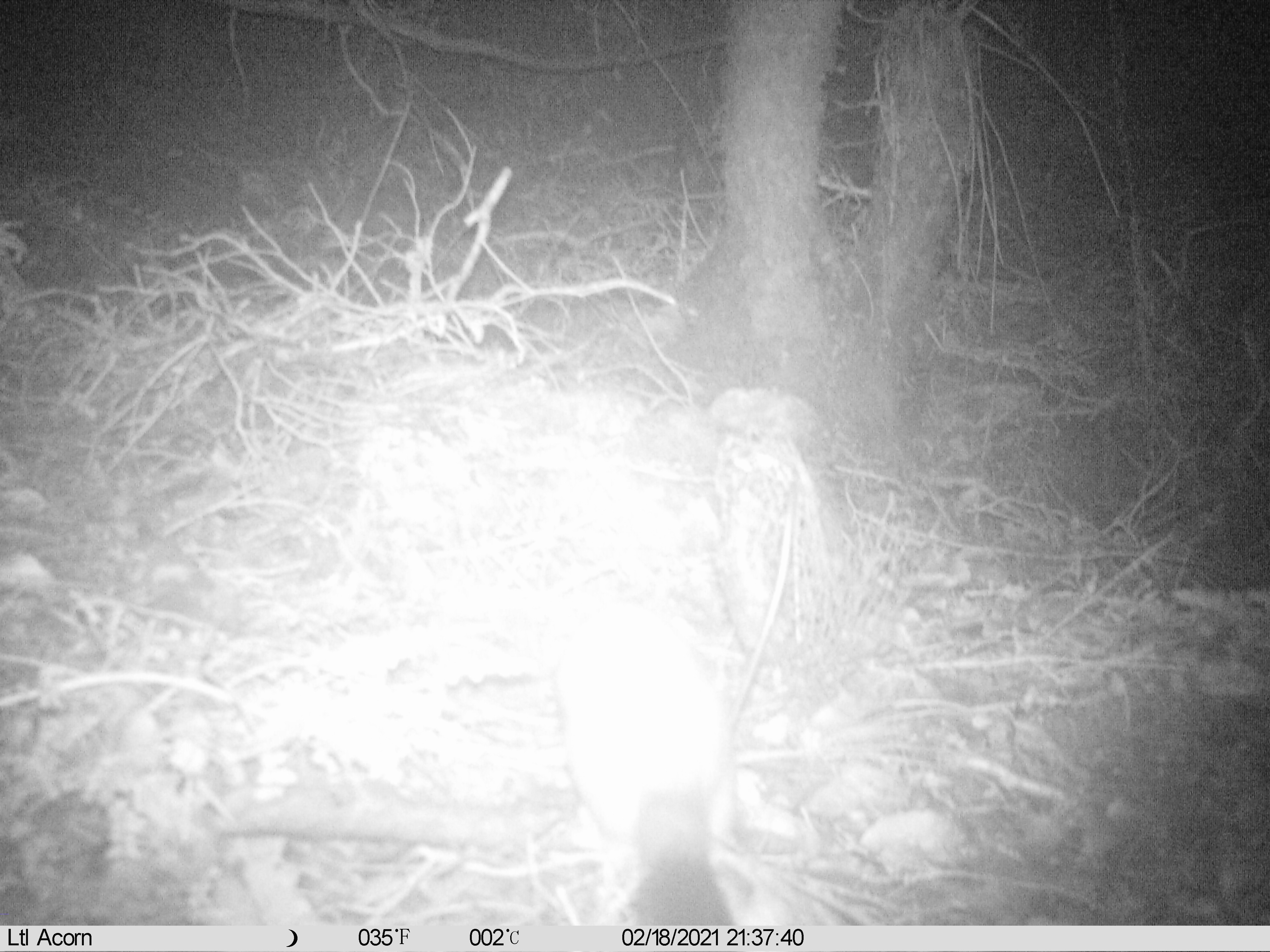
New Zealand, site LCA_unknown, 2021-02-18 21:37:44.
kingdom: Animalia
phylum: Chordata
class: Mammalia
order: Carnivora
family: Mustelidae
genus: Mustela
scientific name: Mustela erminea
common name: stoat